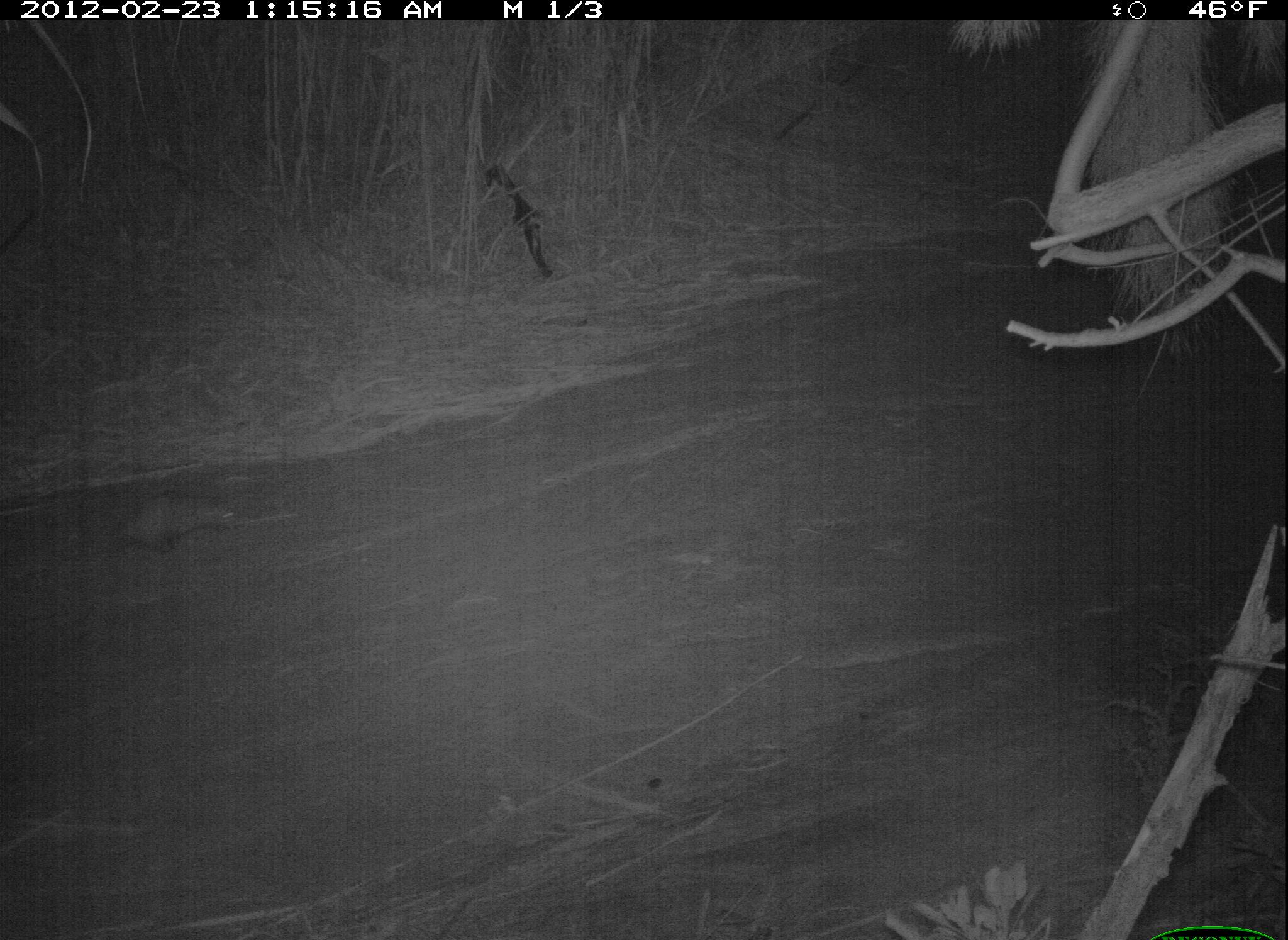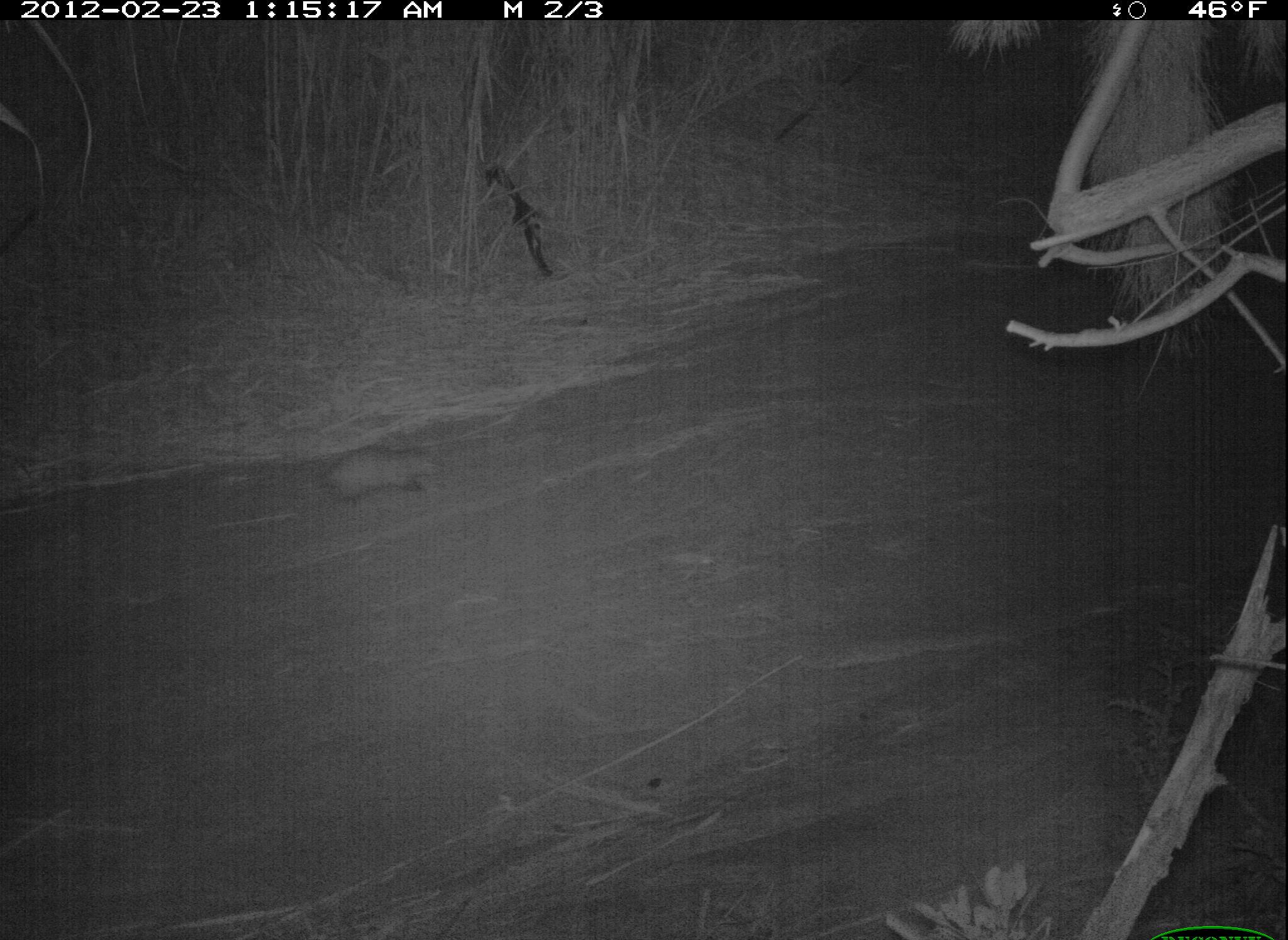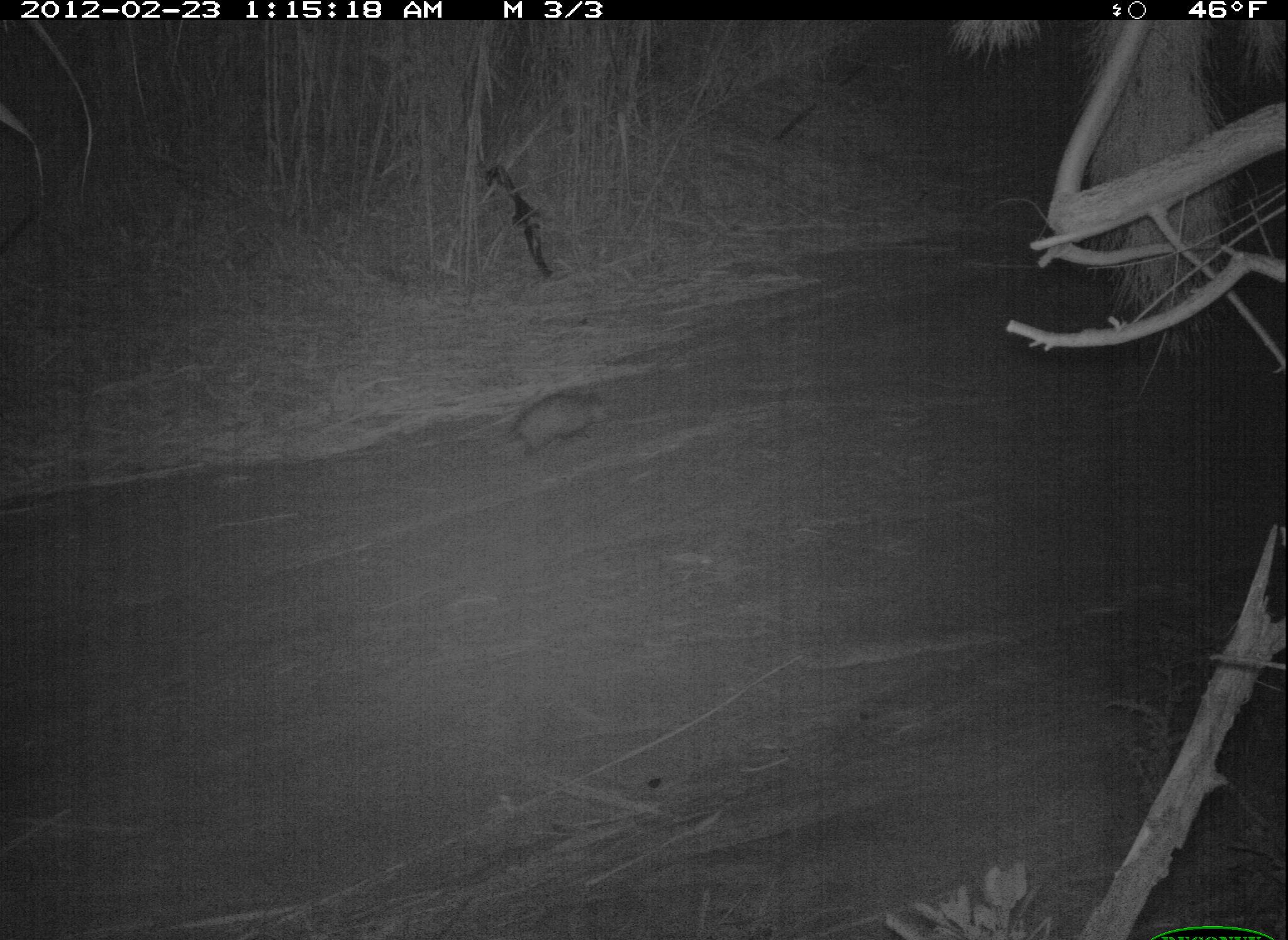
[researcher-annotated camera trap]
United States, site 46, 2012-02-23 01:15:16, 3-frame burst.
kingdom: Animalia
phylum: Chordata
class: Mammalia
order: Didelphimorphia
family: Didelphidae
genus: Didelphis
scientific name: Didelphis virginiana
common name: virginia opossum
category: opossum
Opossum (virginia opossum) (Didelphis virginiana).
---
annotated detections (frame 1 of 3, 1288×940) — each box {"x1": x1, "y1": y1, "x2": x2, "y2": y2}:
opossum: {"x1": 50, "y1": 472, "x2": 276, "y2": 571}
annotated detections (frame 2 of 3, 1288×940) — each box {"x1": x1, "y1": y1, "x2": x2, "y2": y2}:
opossum: {"x1": 275, "y1": 425, "x2": 456, "y2": 522}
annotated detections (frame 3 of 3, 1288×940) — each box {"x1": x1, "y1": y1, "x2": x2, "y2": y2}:
opossum: {"x1": 485, "y1": 375, "x2": 636, "y2": 456}